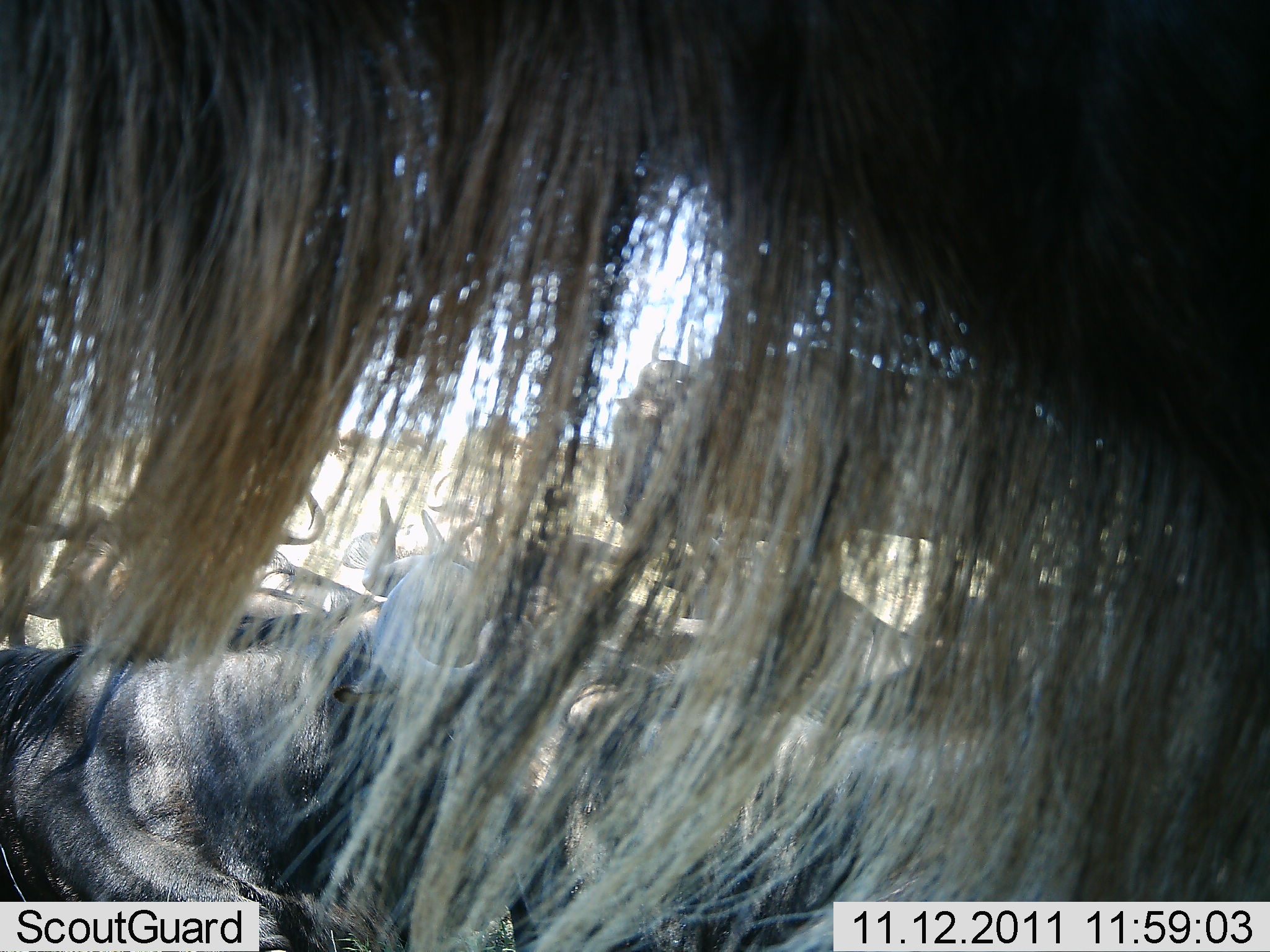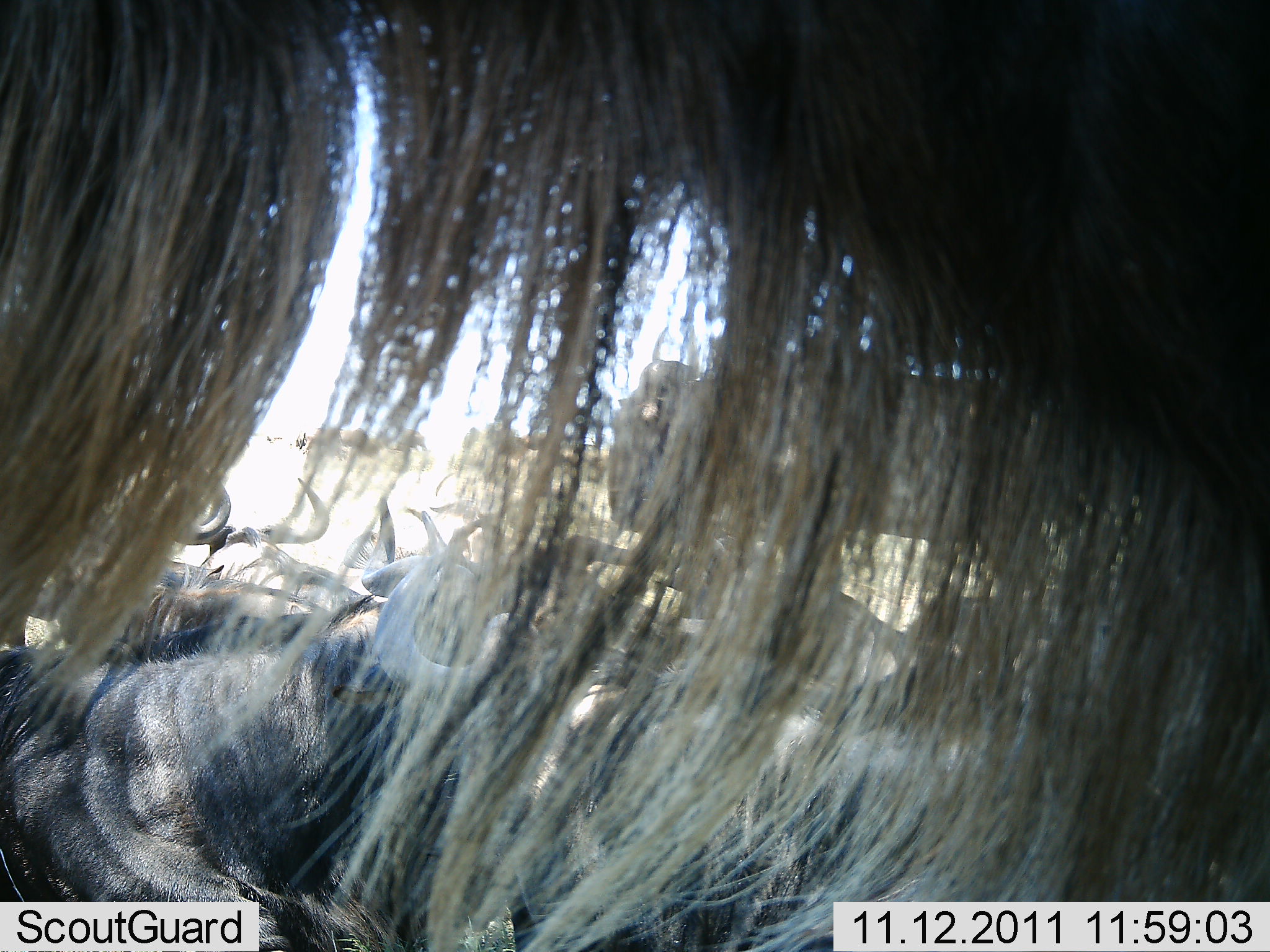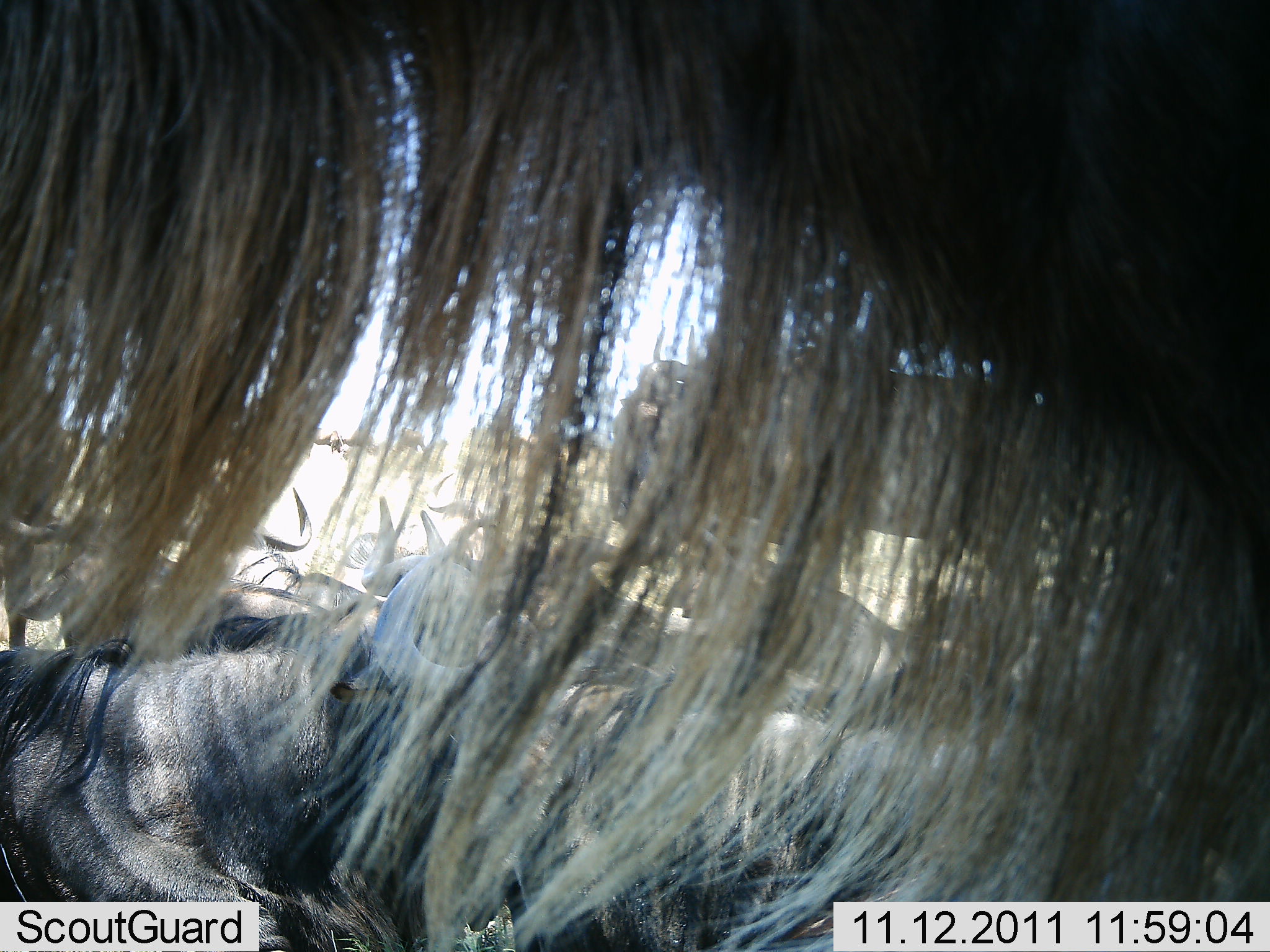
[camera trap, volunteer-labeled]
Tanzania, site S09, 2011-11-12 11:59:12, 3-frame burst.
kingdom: Animalia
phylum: Chordata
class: Mammalia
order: Artiodactyla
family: Bovidae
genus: Connochaetes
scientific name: Connochaetes taurinus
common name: blue wildebeest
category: wildebeest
Wildebeest (blue wildebeest) (Connochaetes taurinus), count 8. Behavior (volunteer vote fractions): standing 67%, resting 92%, moving 8%, interacting 8%. Young present (vote fraction): 0%. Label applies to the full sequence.